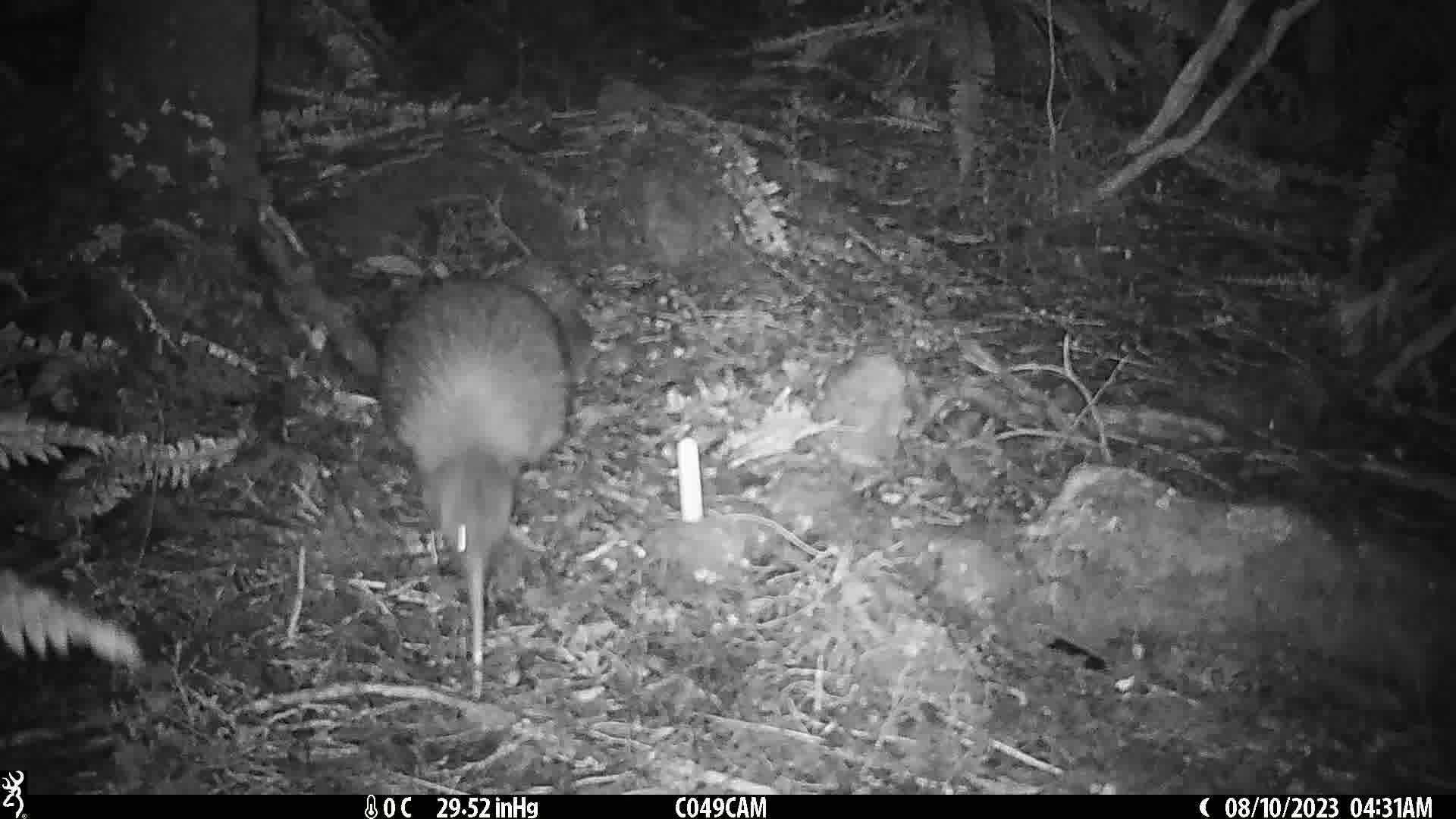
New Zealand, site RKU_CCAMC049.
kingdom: Animalia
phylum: Chordata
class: Aves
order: Apterygiformes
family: Apterygidae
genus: Apteryx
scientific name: Apteryx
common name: kiwi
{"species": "kiwi (Apteryx)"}